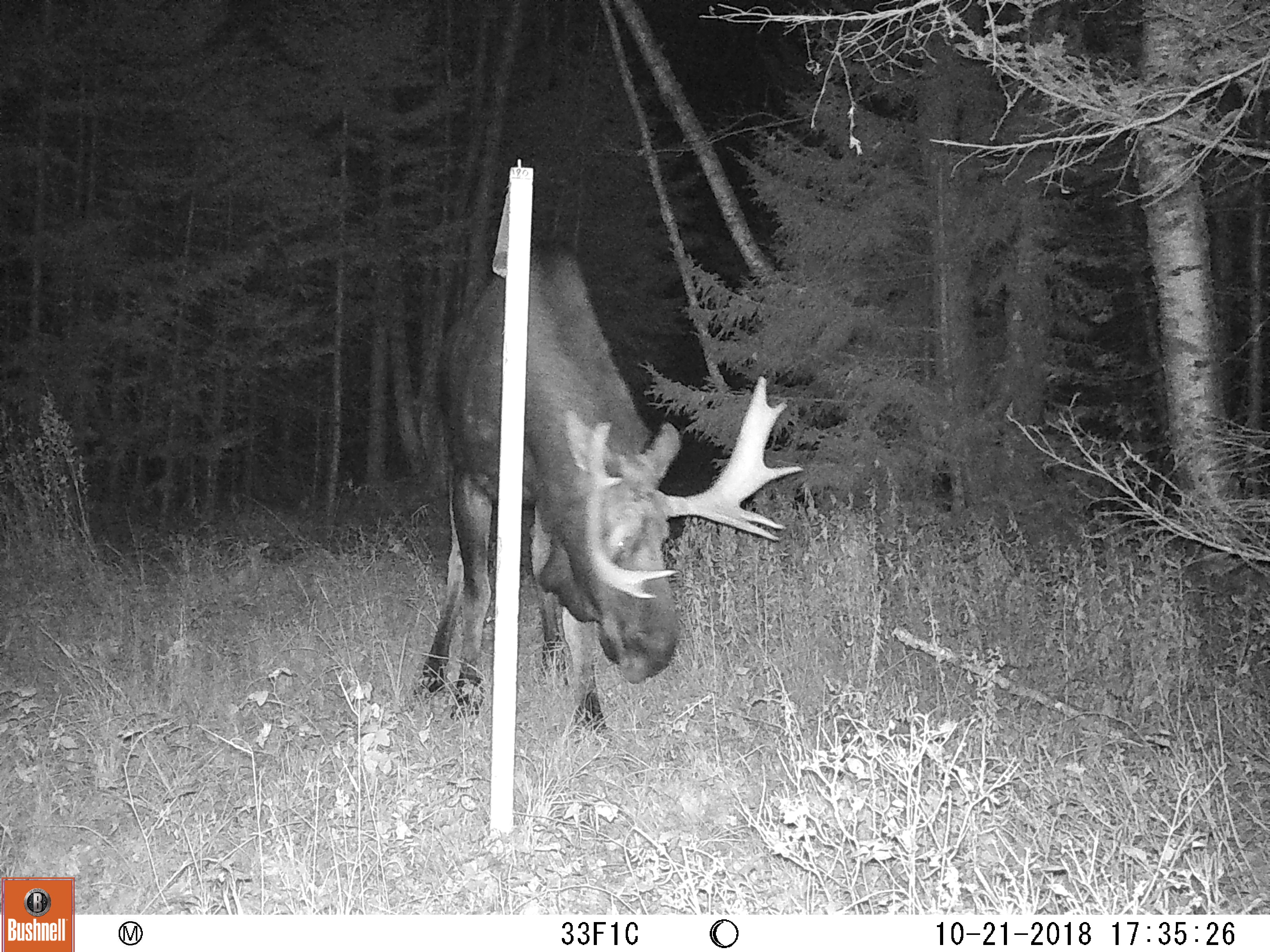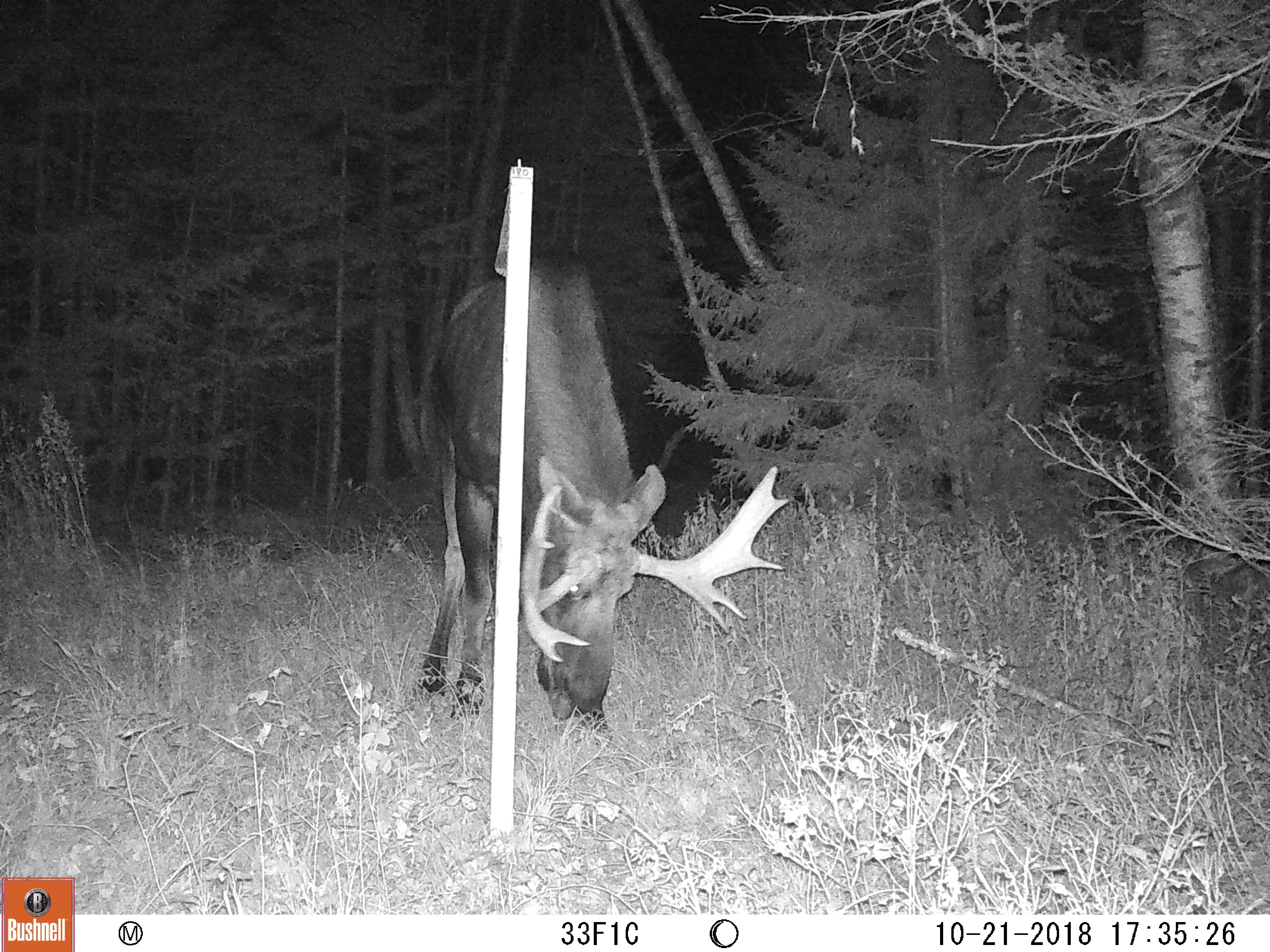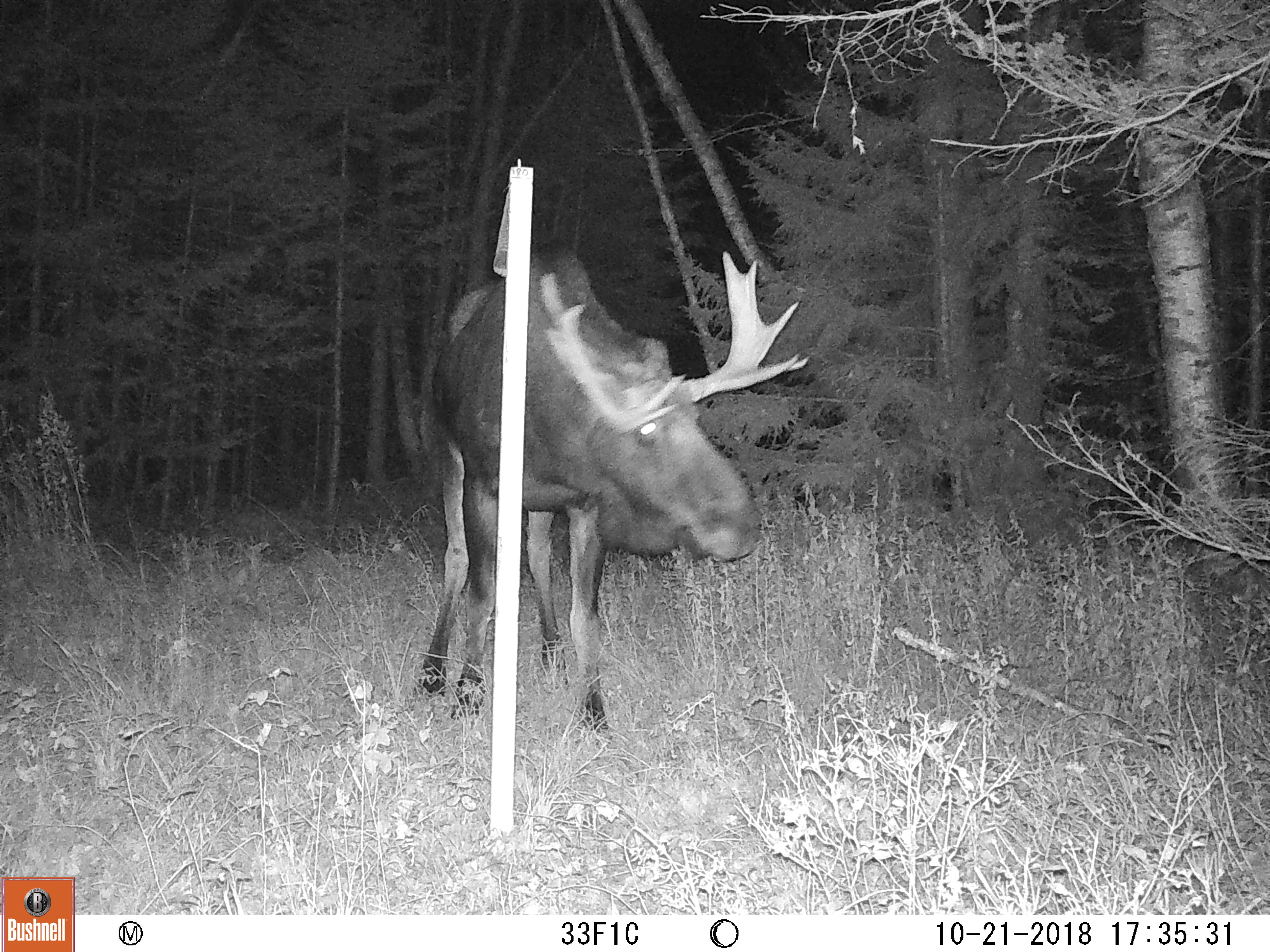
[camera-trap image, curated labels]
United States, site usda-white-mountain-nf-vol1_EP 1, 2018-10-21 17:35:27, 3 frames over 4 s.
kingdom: Animalia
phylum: Chordata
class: Mammalia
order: Artiodactyla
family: Cervidae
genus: Alces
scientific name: Alces alces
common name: moose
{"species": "moose (Alces alces)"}